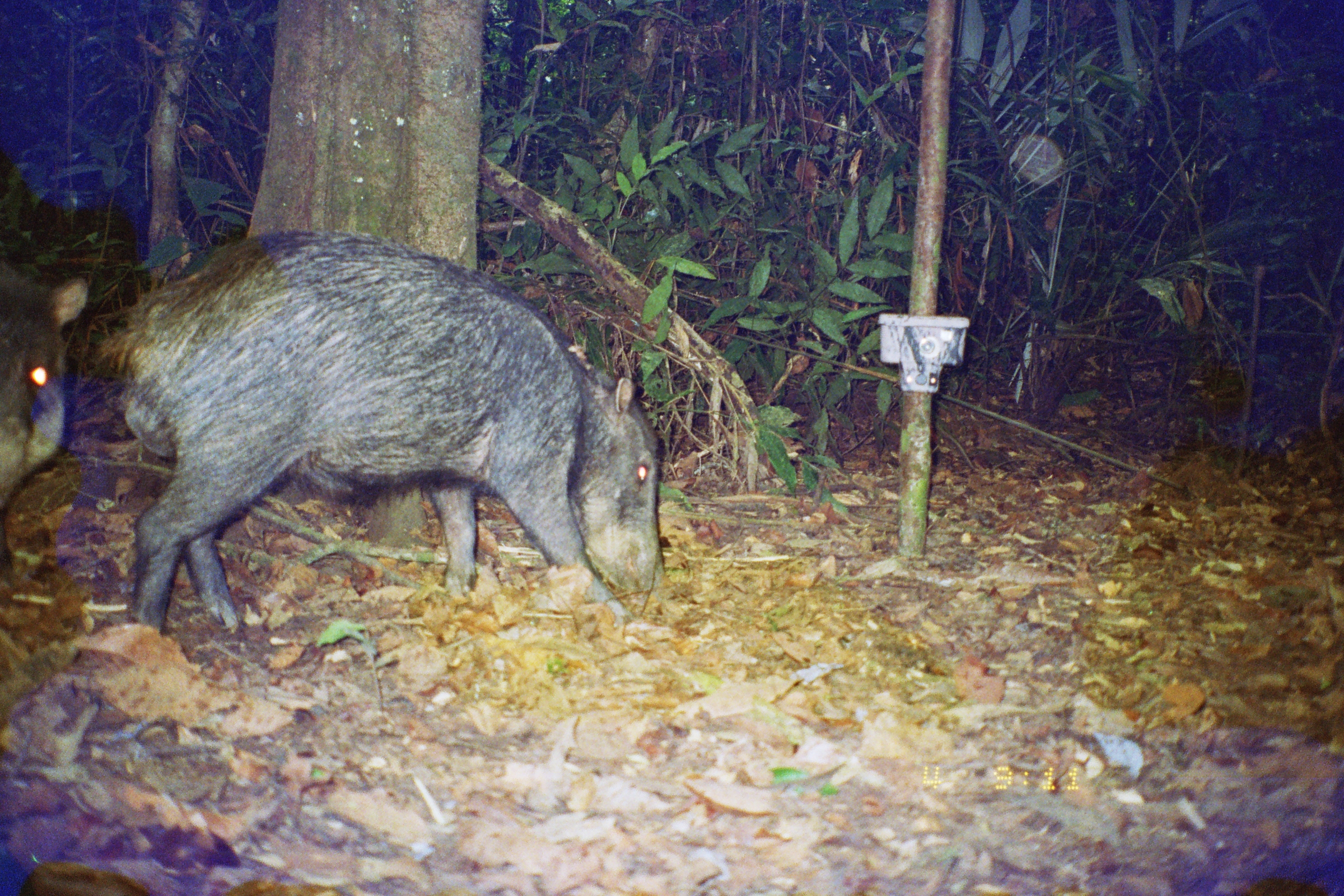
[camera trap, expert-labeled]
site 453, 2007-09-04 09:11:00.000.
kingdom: Animalia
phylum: Chordata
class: Mammalia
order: Artiodactyla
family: Tayassuidae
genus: Tayassu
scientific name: Tayassu pecari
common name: white-lipped peccary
Tayassu pecari (white-lipped peccary).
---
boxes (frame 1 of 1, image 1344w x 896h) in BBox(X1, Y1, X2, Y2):
tayassu pecari: BBox(98, 228, 665, 635); BBox(1, 254, 89, 518)